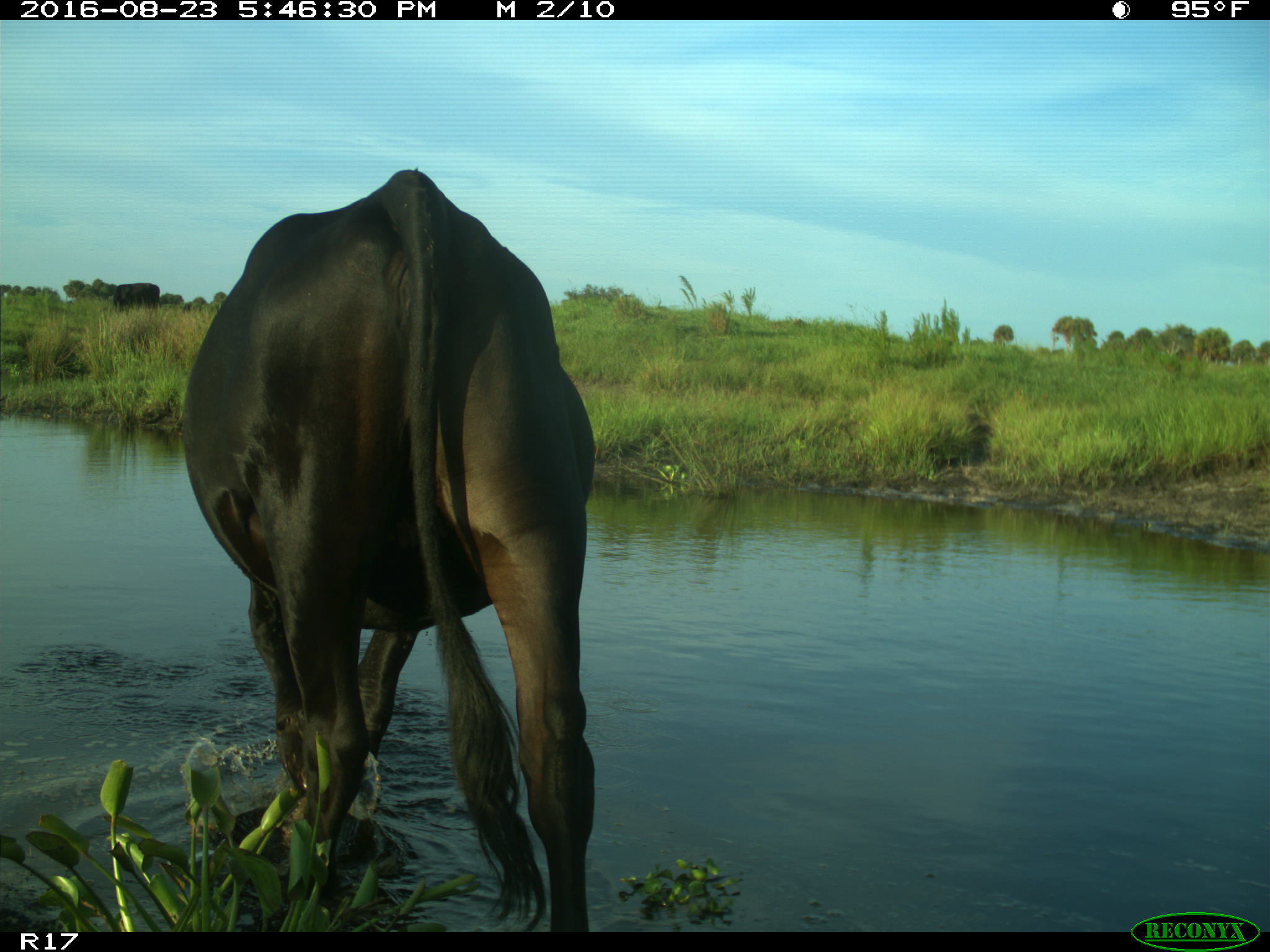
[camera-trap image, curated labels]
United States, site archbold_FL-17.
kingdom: Animalia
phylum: Chordata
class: Mammalia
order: Artiodactyla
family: Bovidae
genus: Bos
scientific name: Bos taurus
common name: domestic cow